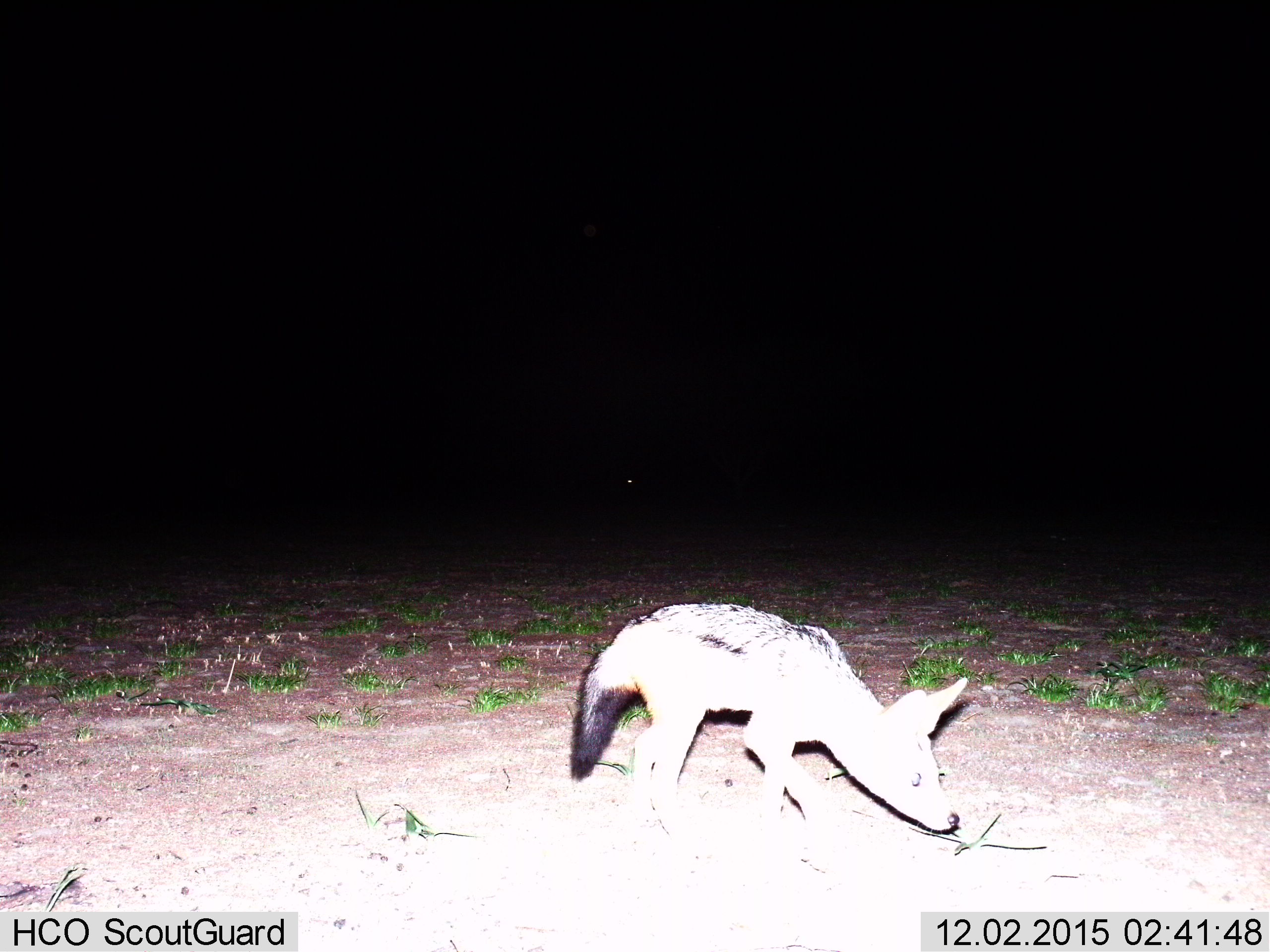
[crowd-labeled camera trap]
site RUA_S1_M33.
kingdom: Animalia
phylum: Chordata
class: Mammalia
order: Carnivora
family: Canidae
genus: Lupulella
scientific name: Lupulella mesomelas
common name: black-backed jackal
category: jackalblackbacked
Jackalblackbacked (black-backed jackal) (Lupulella mesomelas), count 1. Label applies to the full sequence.